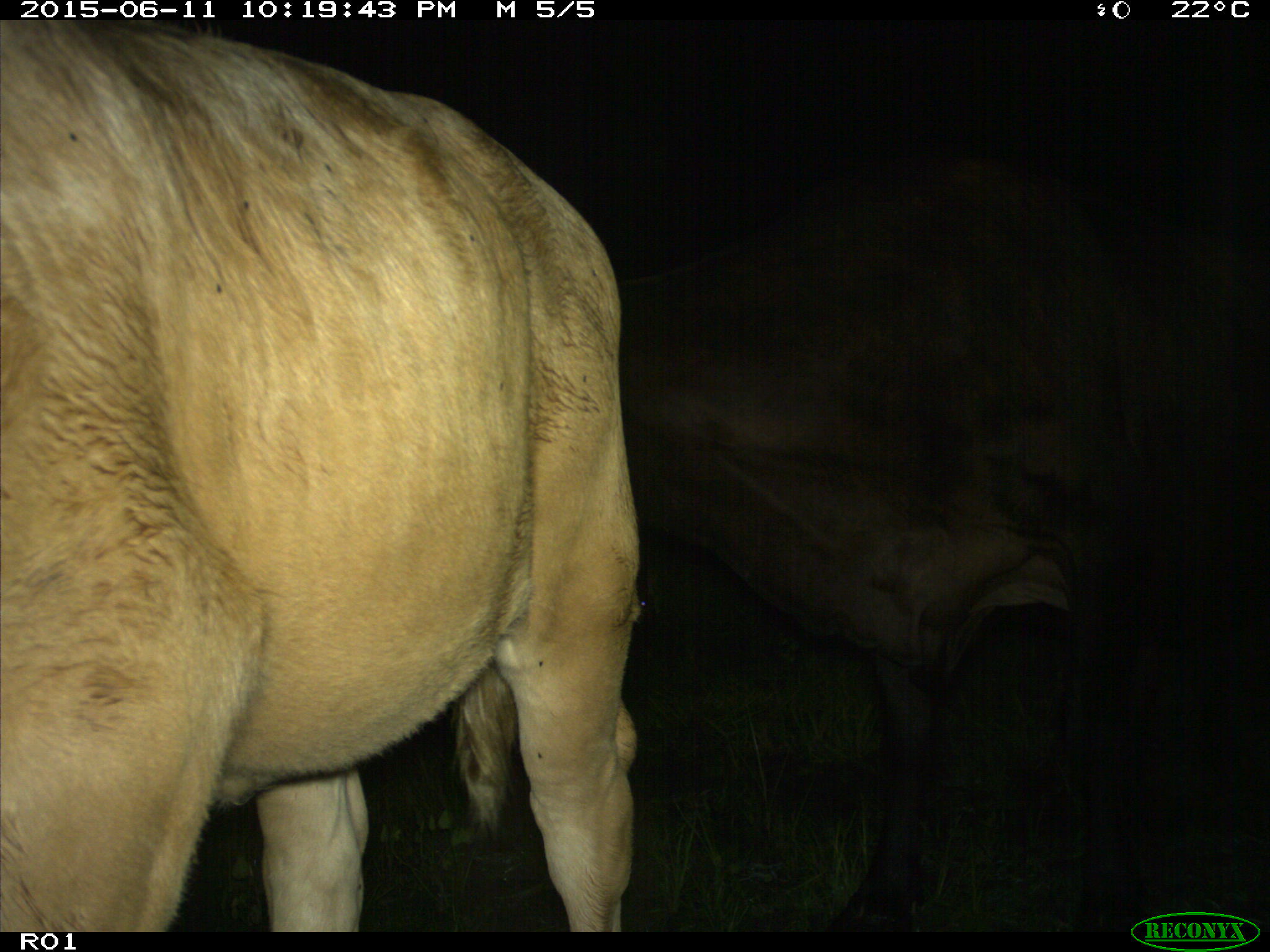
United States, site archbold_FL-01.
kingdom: Animalia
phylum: Chordata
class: Mammalia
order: Artiodactyla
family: Bovidae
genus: Bos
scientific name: Bos taurus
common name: domestic cow